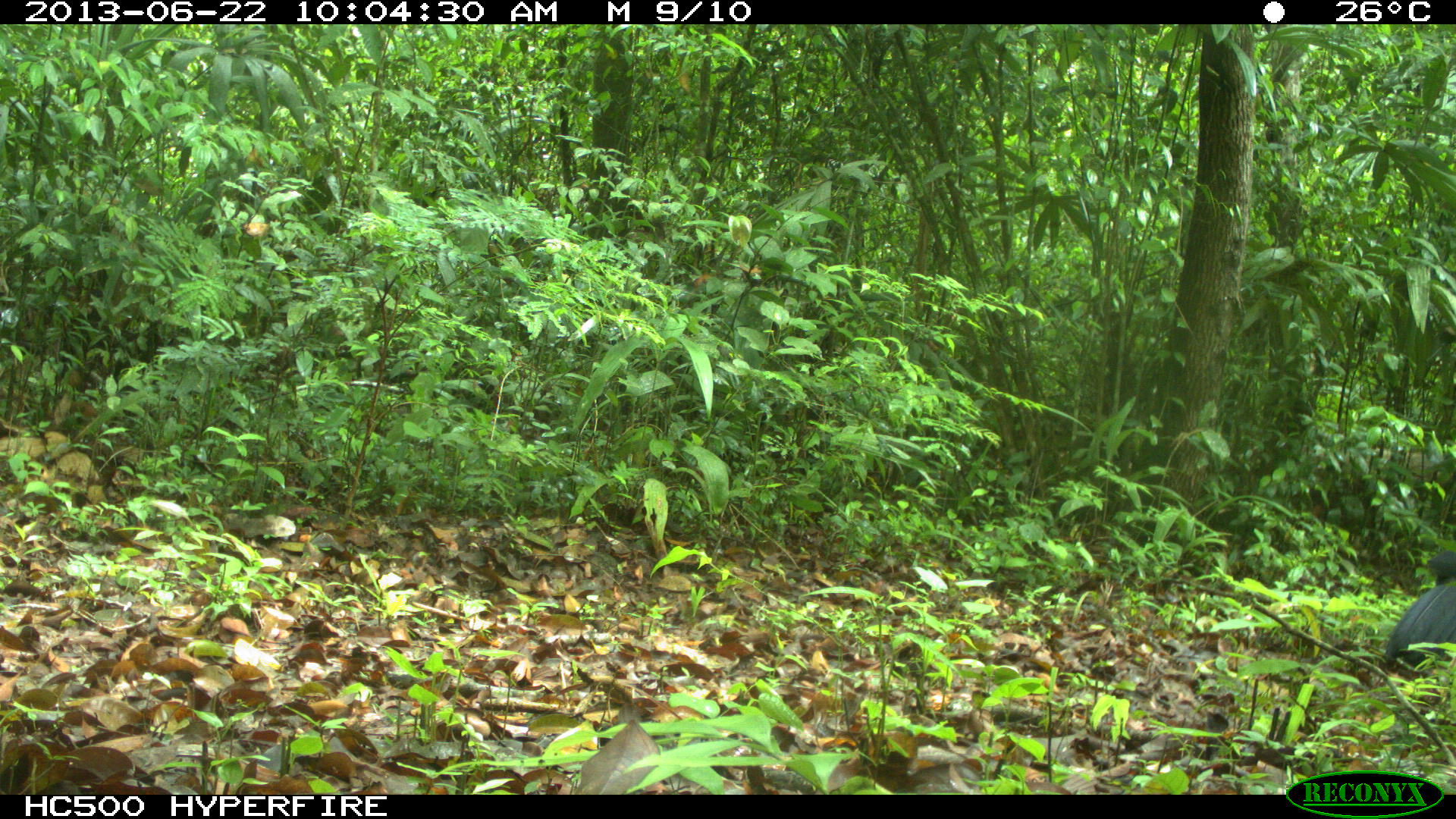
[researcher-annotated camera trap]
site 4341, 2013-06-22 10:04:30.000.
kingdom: Animalia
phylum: Chordata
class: Aves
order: Galliformes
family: Cracidae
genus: Crax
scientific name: Crax rubra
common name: great curassow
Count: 1.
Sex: male.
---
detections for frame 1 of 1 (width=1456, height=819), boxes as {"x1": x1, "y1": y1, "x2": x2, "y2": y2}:
crax rubra: {"x1": 1384, "y1": 582, "x2": 1456, "y2": 661}